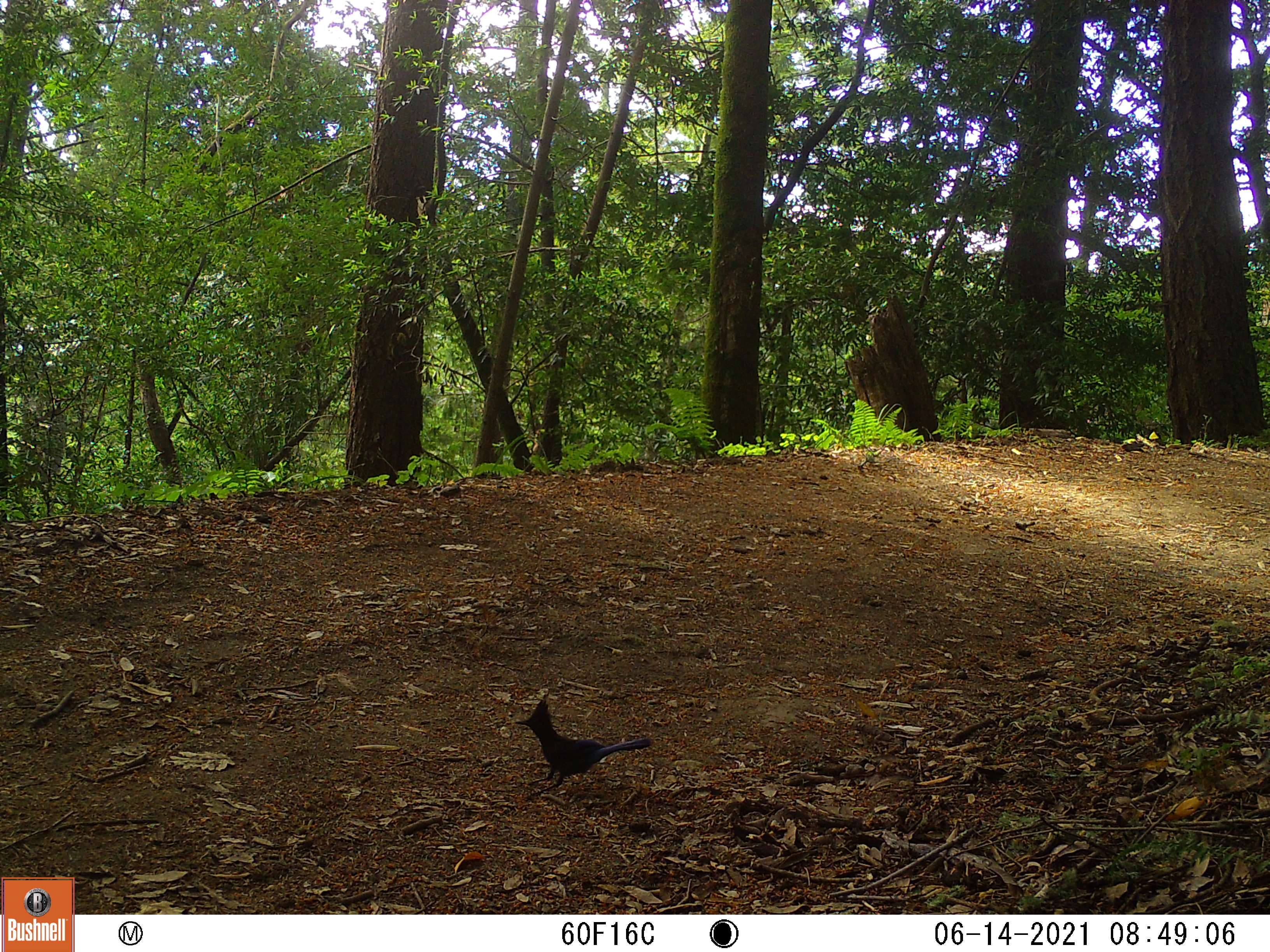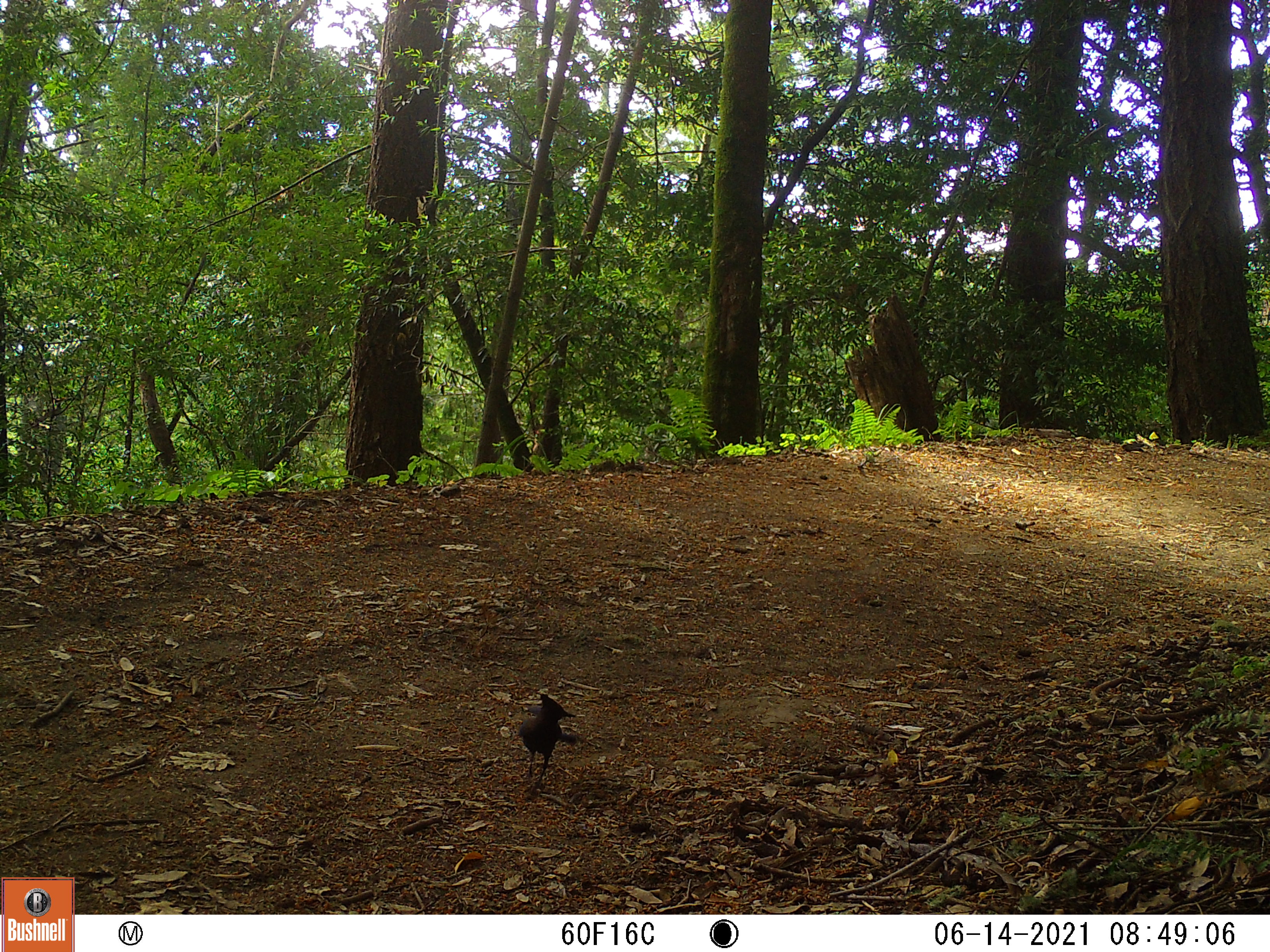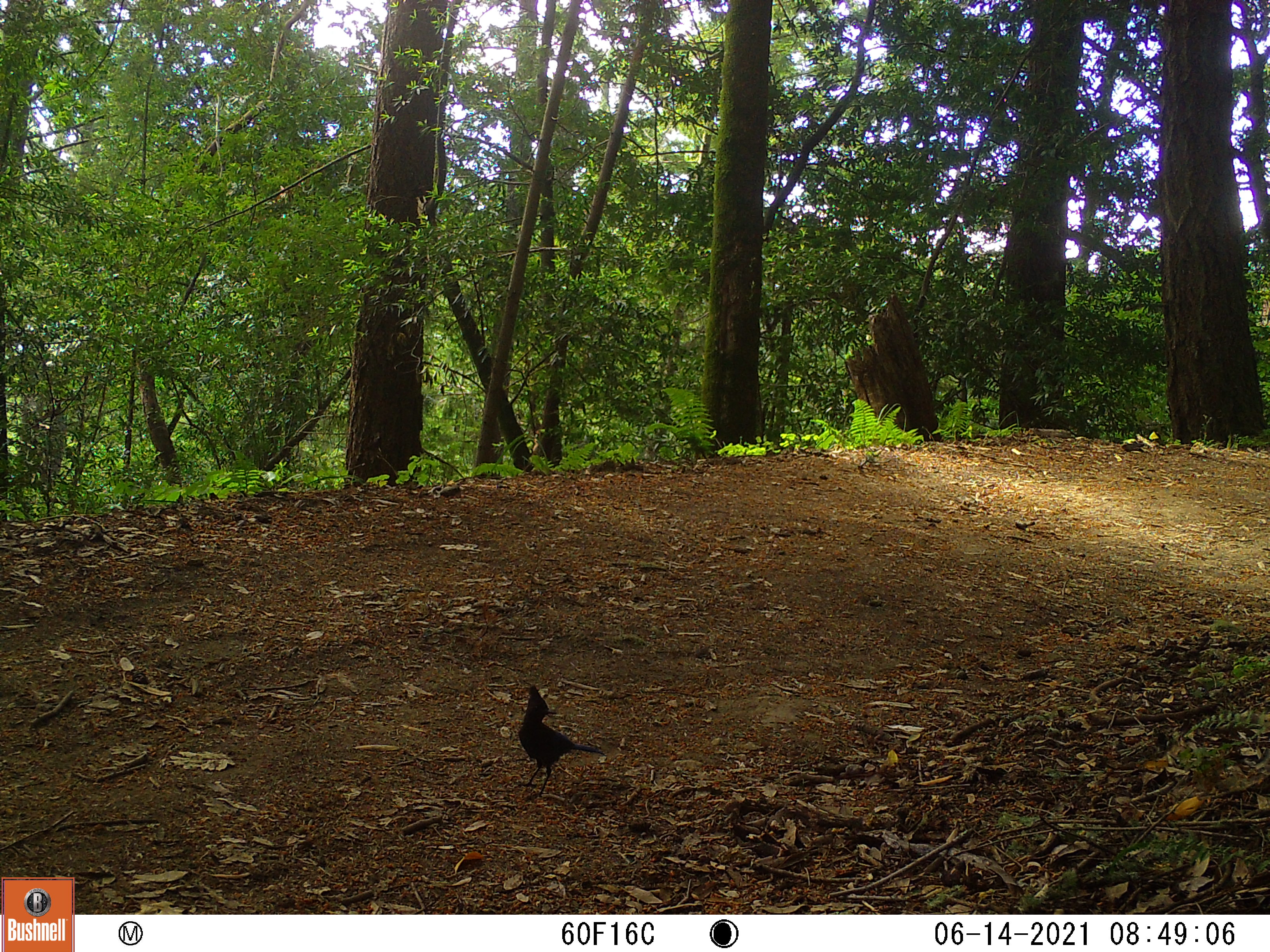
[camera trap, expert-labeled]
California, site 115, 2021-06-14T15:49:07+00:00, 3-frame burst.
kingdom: Animalia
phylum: Chordata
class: Aves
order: Passeriformes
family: Corvidae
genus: Cyanocitta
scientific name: Cyanocitta stelleri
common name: steller's jay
Steller's jay (Cyanocitta stelleri).